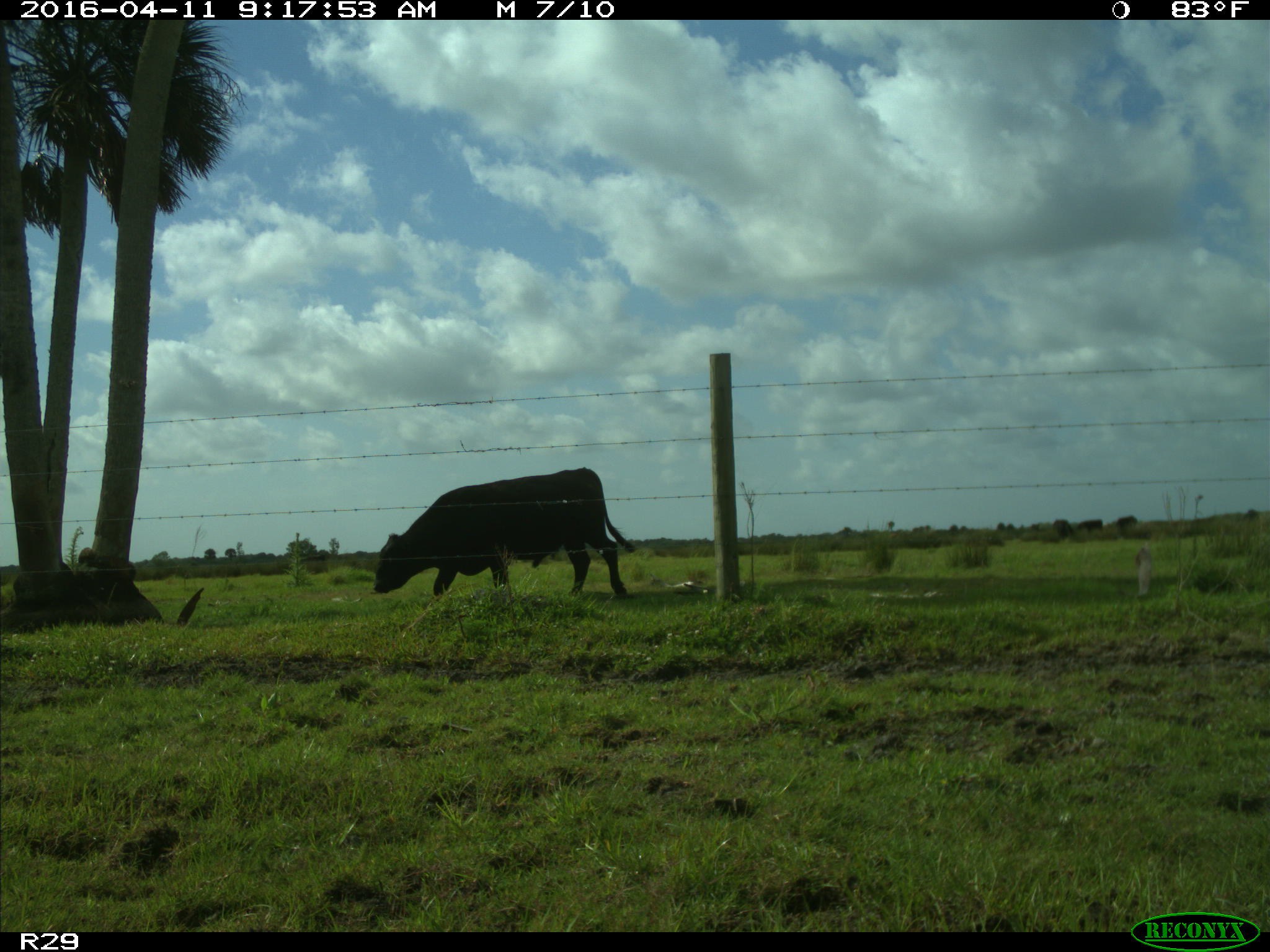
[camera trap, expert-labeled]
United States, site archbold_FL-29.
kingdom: Animalia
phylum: Chordata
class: Mammalia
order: Artiodactyla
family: Bovidae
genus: Bos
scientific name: Bos taurus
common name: domestic cow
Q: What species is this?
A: Bos taurus (domestic cow).